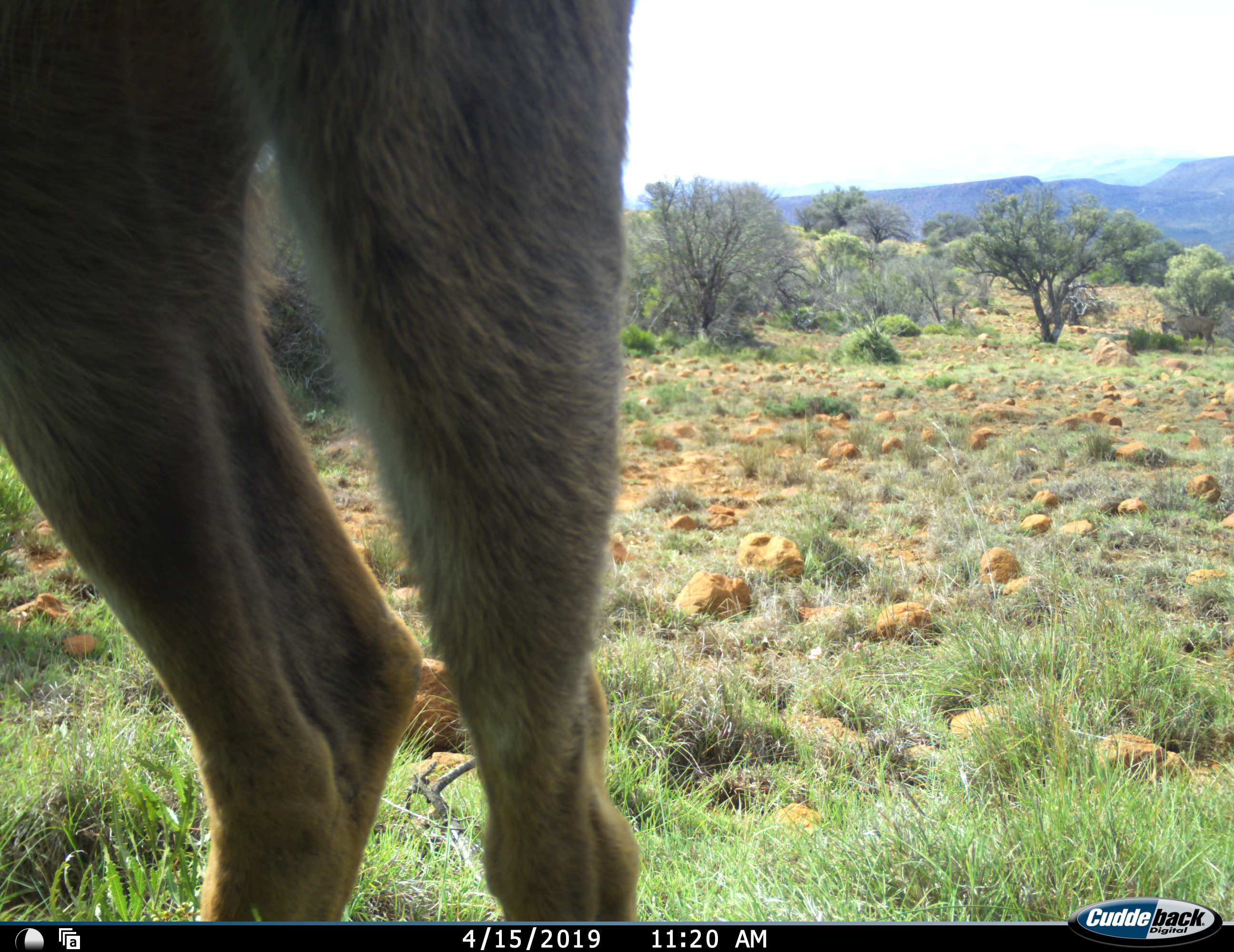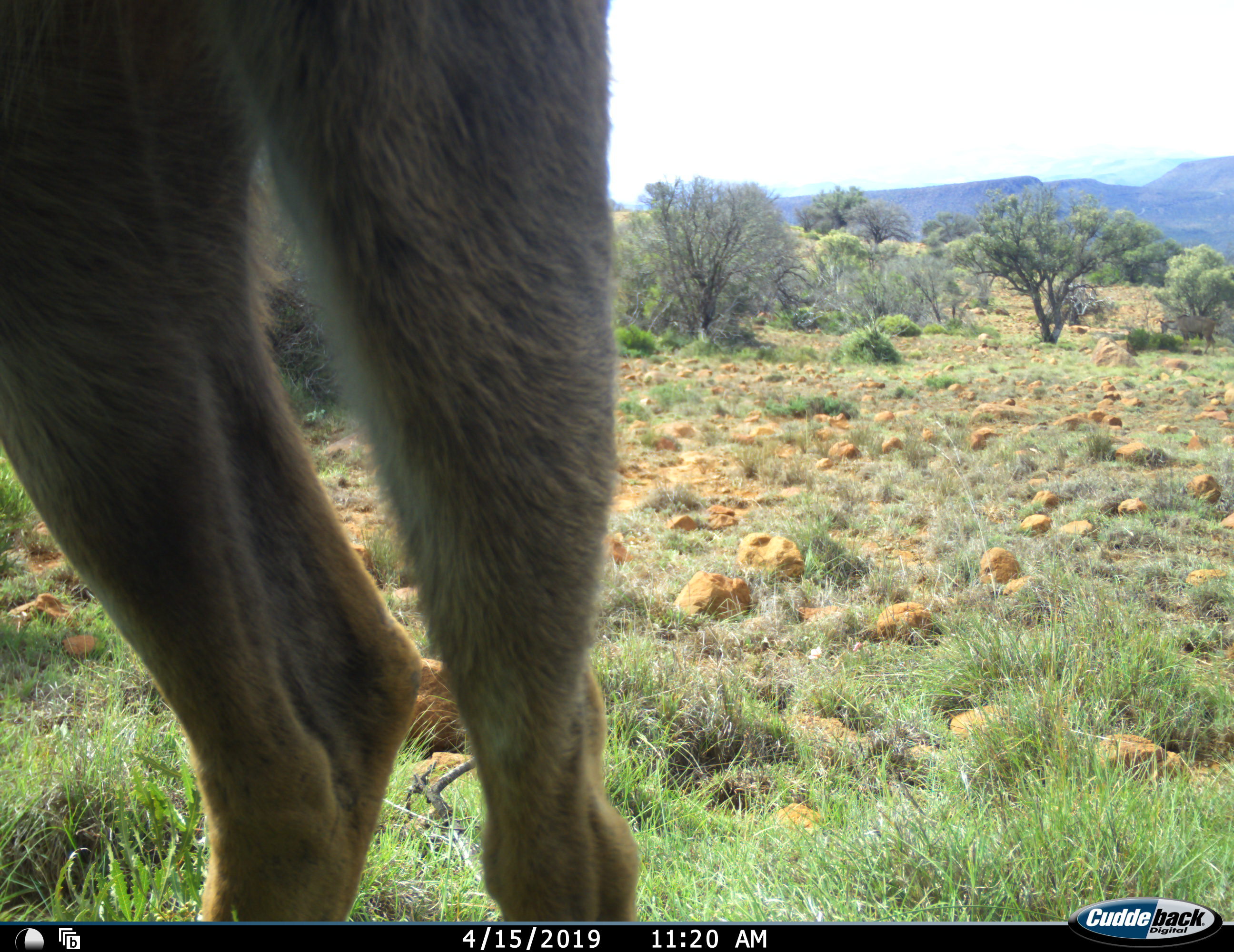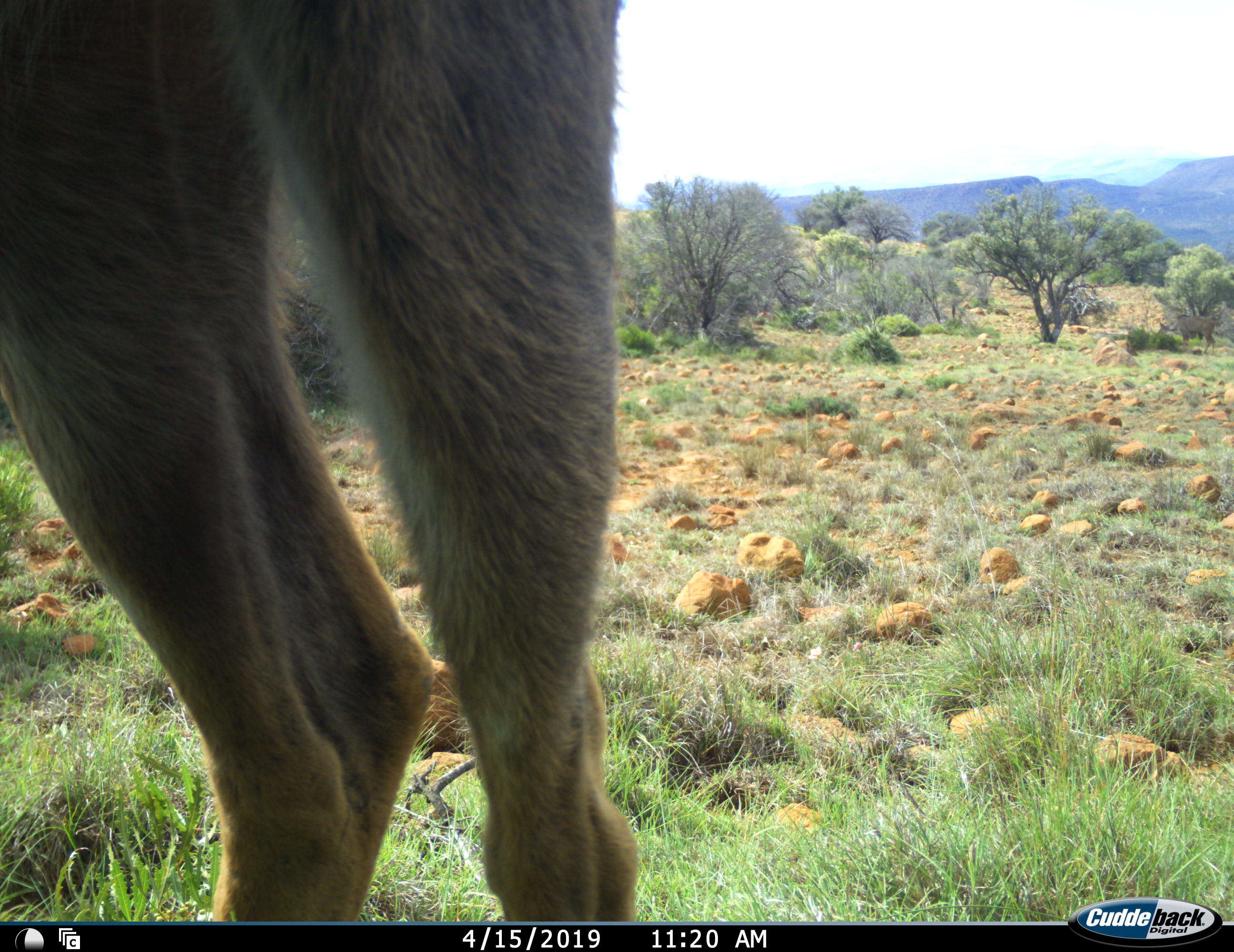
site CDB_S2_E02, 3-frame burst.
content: unidentified animal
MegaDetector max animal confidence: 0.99